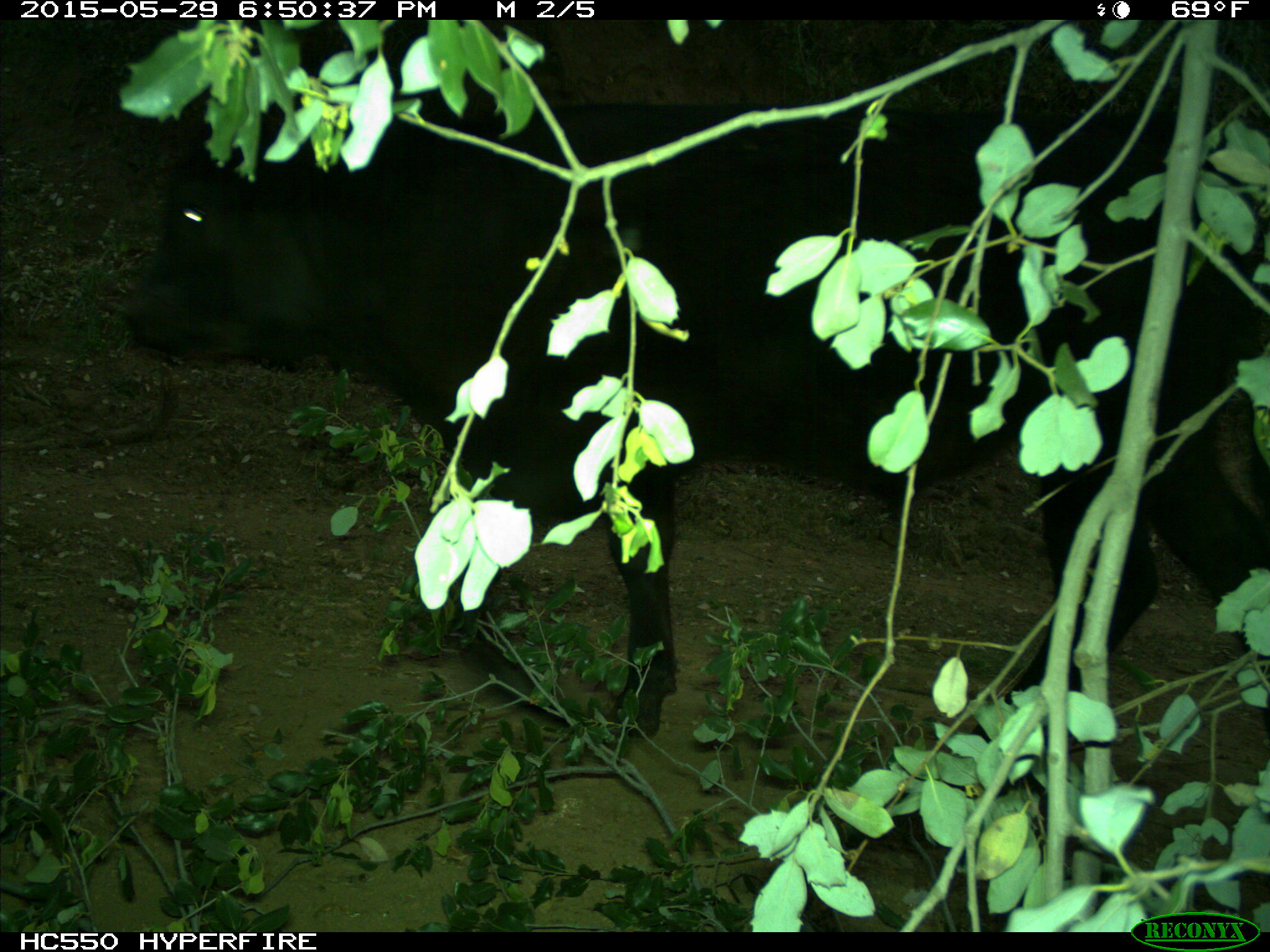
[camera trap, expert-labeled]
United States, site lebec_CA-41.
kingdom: Animalia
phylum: Chordata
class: Mammalia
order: Artiodactyla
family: Bovidae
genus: Bos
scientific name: Bos taurus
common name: domestic cow